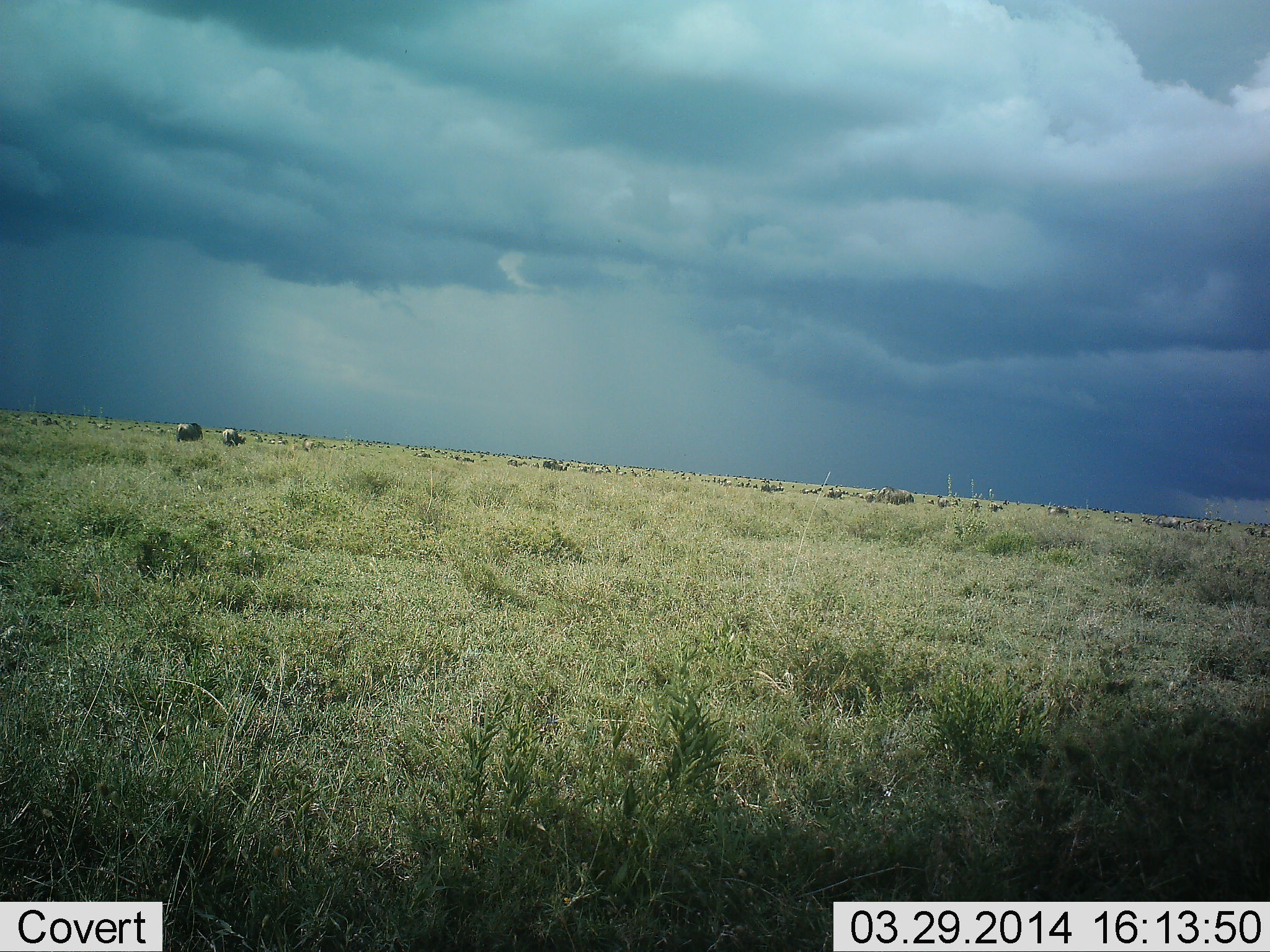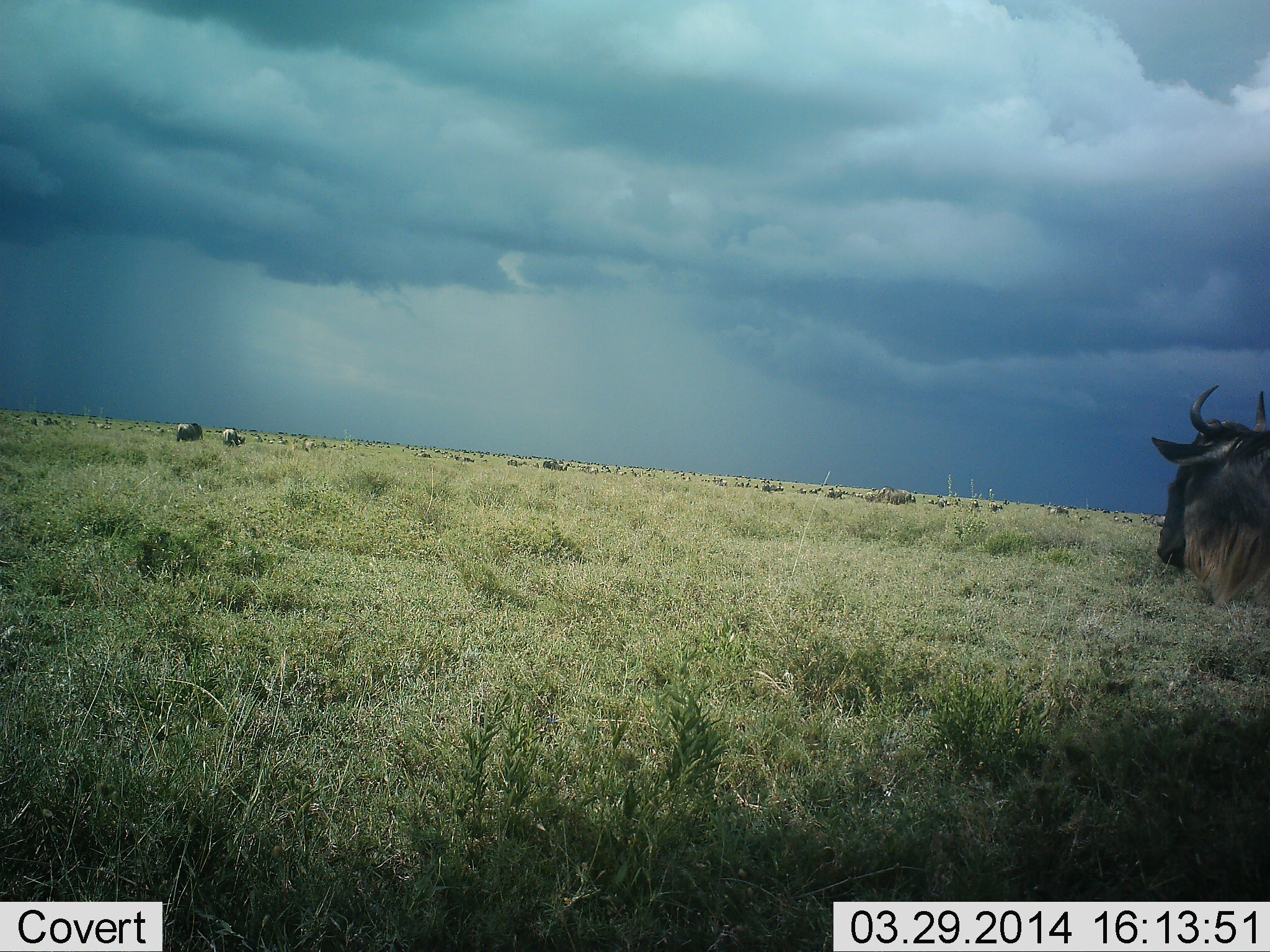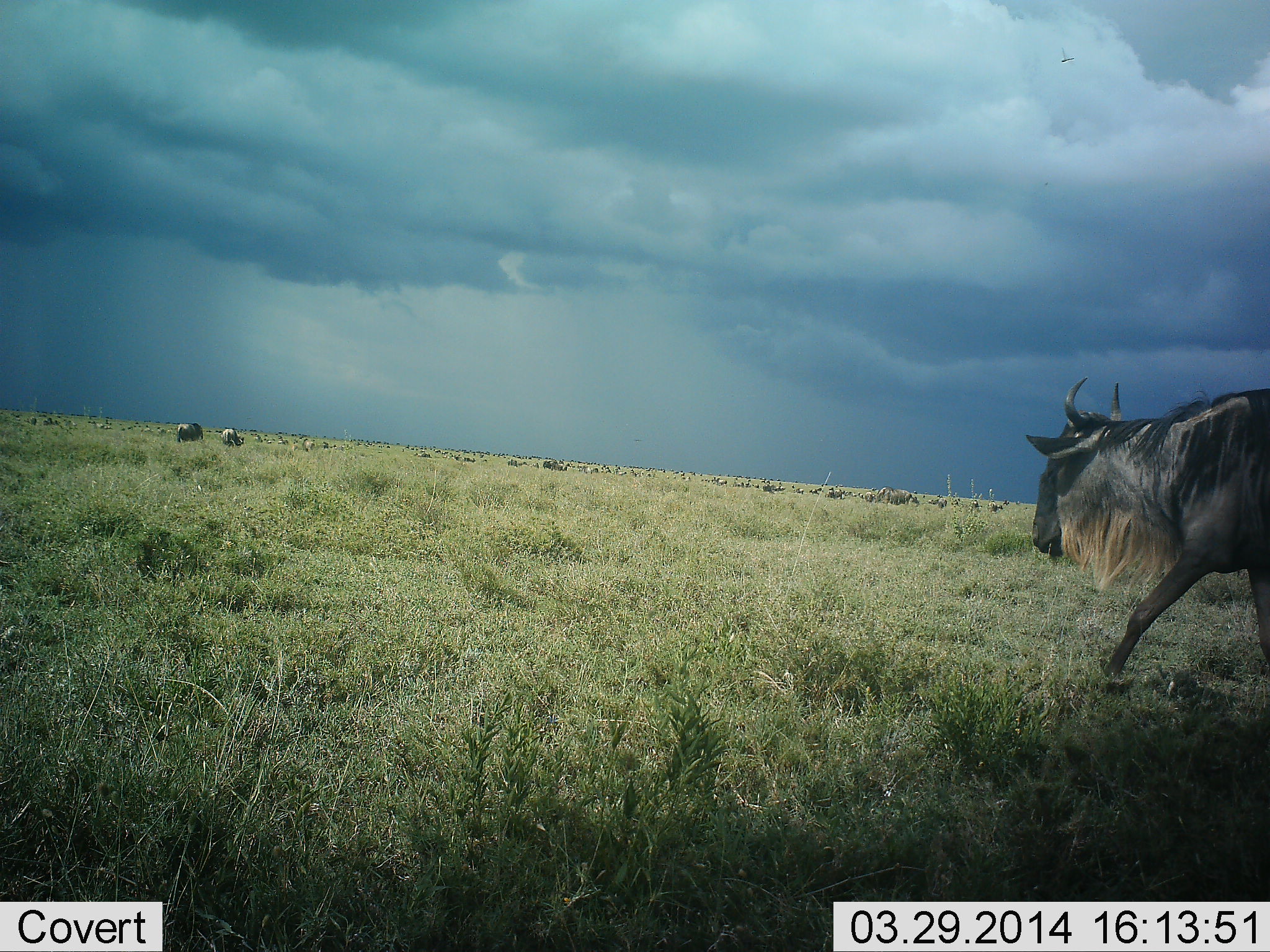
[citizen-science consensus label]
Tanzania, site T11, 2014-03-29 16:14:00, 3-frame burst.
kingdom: Animalia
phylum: Chordata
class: Mammalia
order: Artiodactyla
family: Bovidae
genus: Connochaetes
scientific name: Connochaetes taurinus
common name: blue wildebeest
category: wildebeest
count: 51+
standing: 64%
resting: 18%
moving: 91%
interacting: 0%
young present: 0%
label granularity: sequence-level